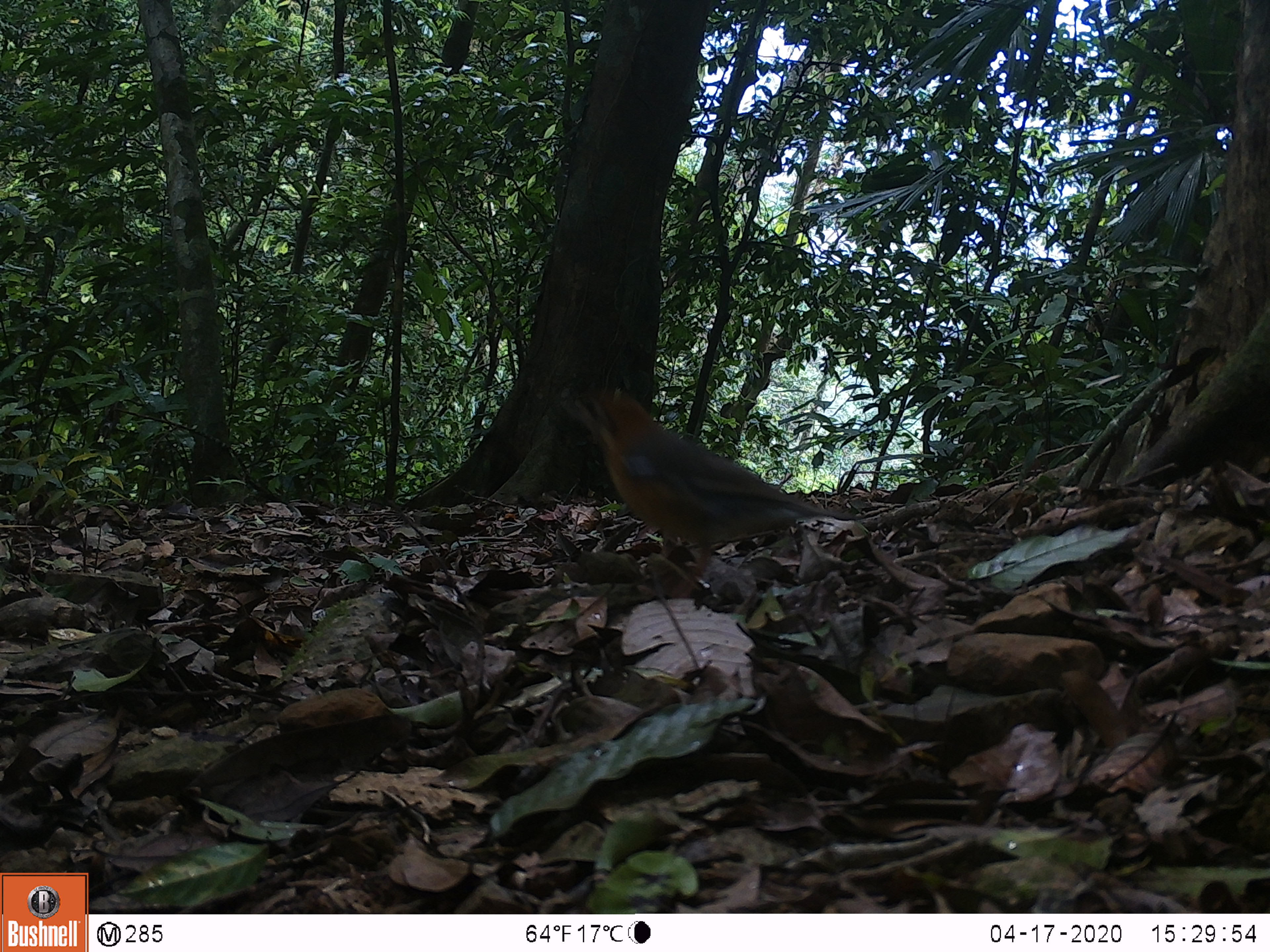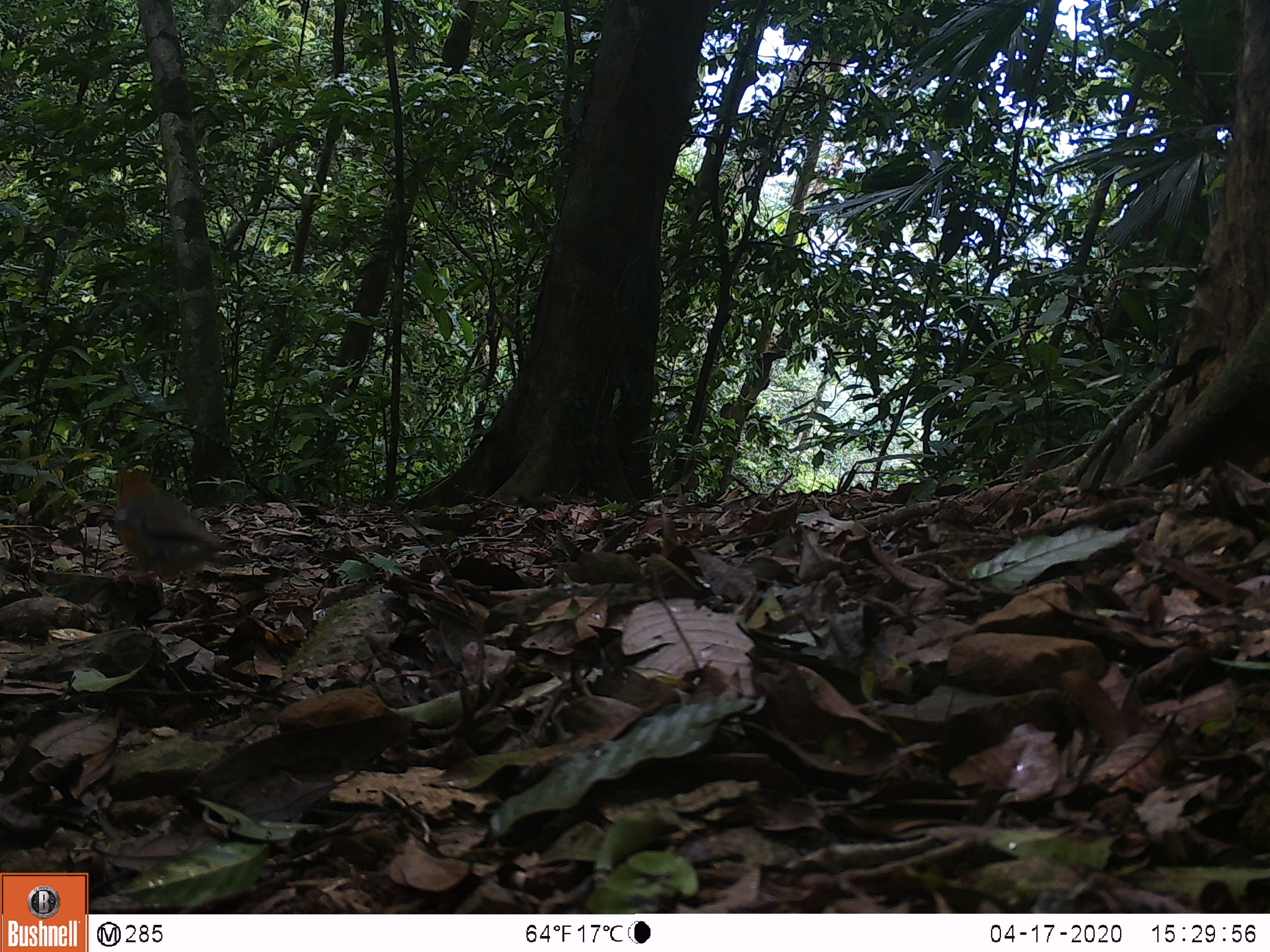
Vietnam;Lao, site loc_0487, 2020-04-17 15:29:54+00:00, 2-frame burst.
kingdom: Animalia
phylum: Chordata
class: Aves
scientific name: Aves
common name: bird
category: unidentified bird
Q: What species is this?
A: Unidentified bird (bird) (Aves).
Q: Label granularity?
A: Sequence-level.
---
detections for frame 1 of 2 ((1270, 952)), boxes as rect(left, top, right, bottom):
unidentified bird: rect(554, 384, 861, 600)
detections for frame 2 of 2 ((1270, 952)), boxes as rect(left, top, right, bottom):
unidentified bird: rect(110, 464, 241, 591)